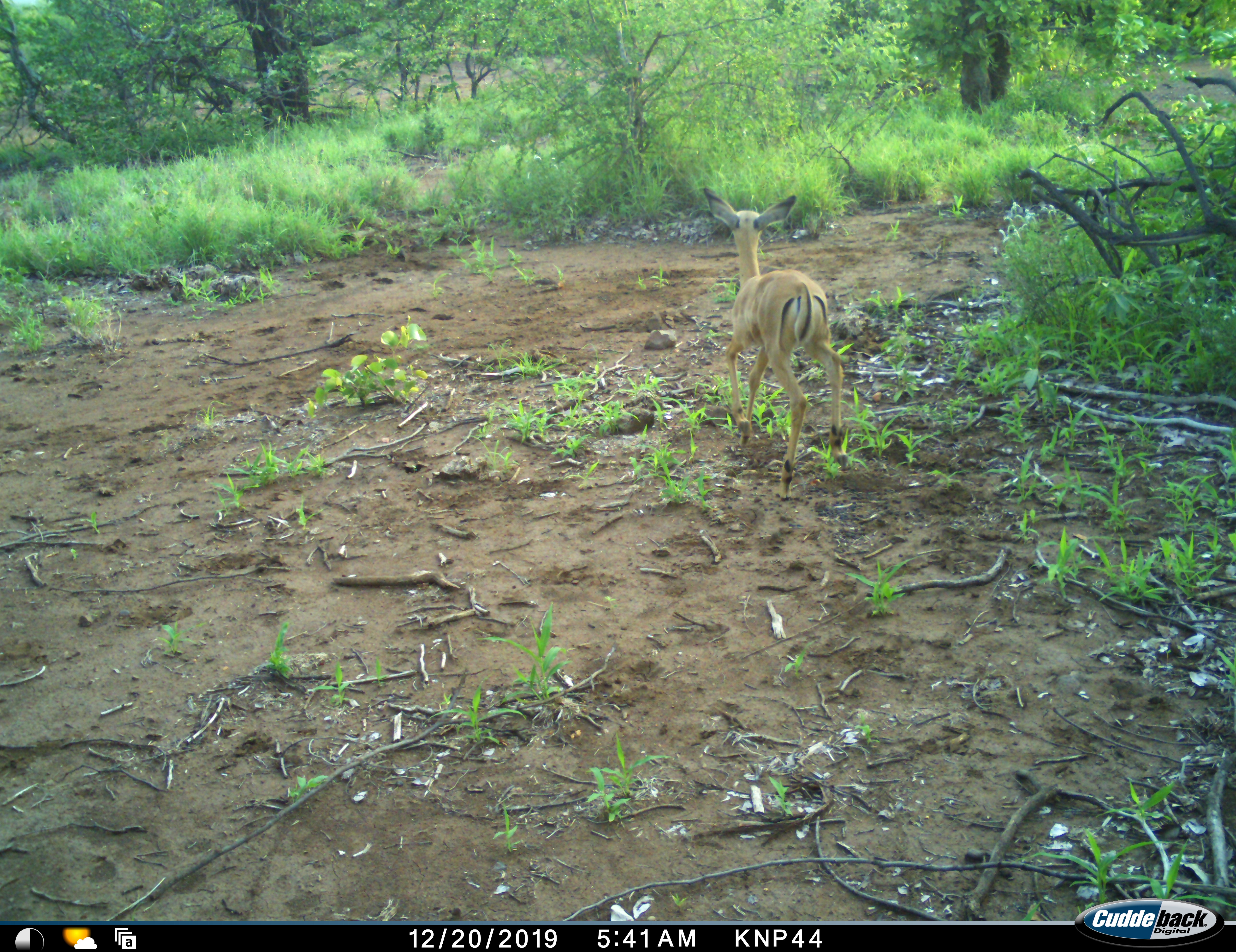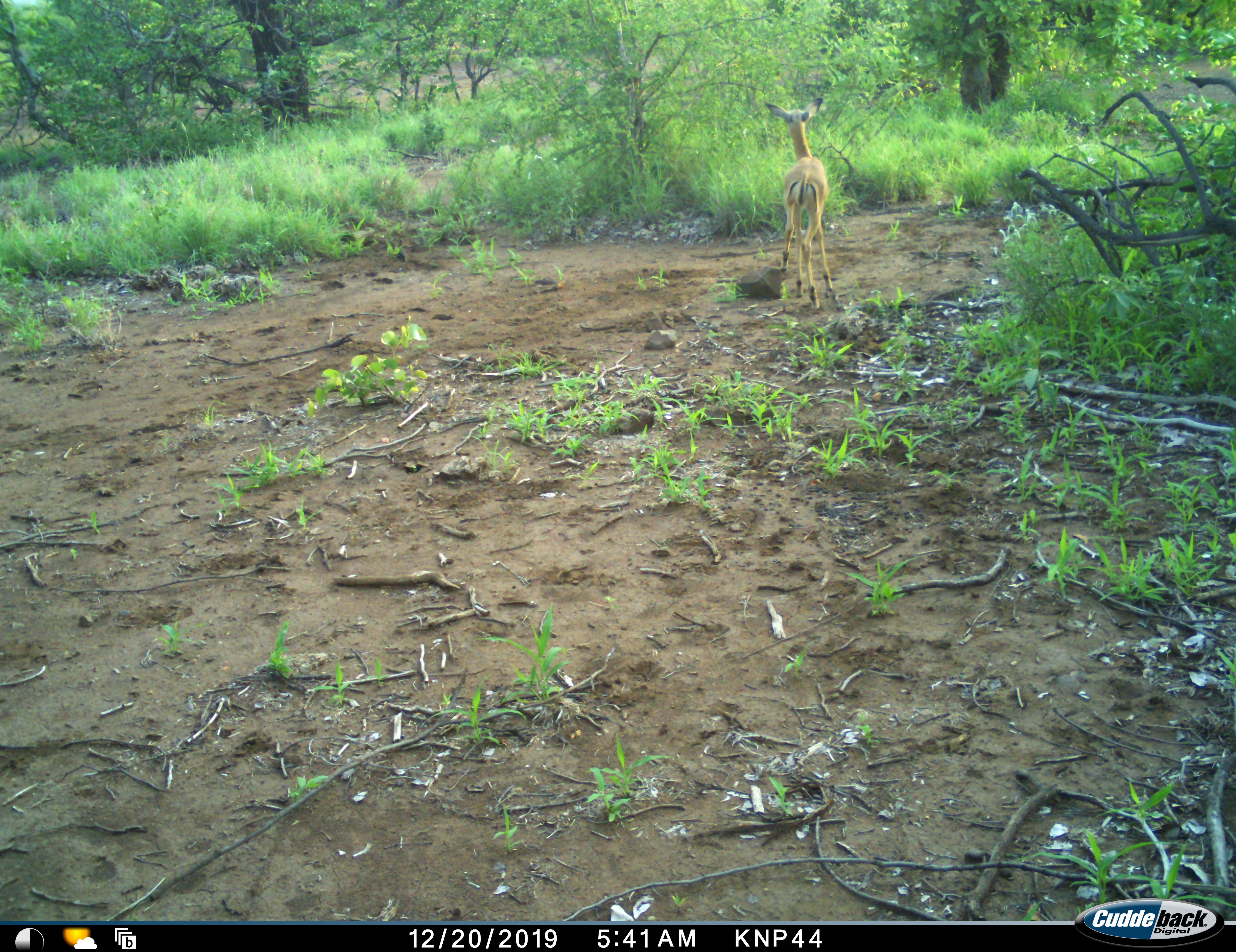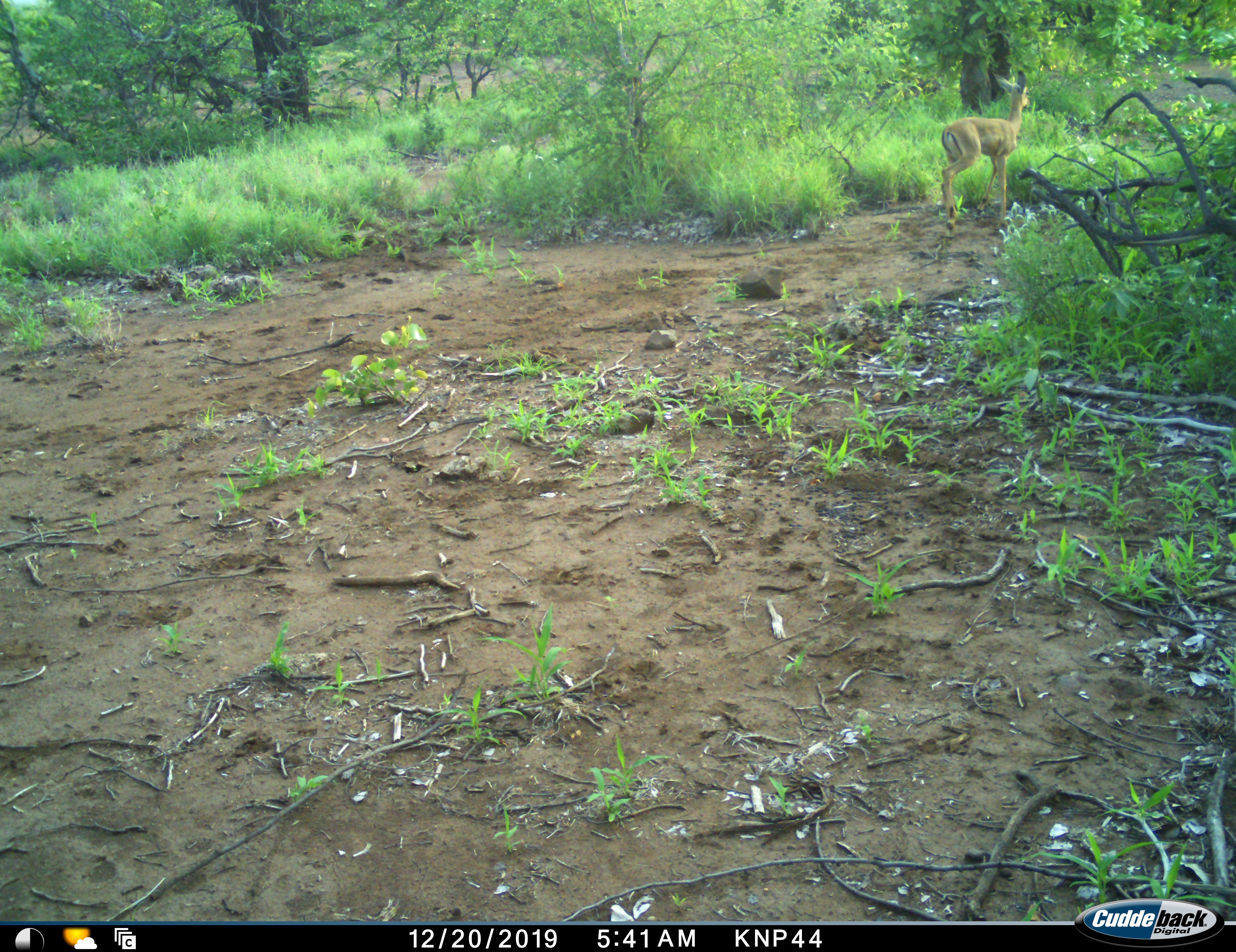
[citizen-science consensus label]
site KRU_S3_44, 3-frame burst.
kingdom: Animalia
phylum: Chordata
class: Mammalia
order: Artiodactyla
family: Bovidae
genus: Aepyceros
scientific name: Aepyceros melampus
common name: impala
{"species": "impala (Aepyceros melampus)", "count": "1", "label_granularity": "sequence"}